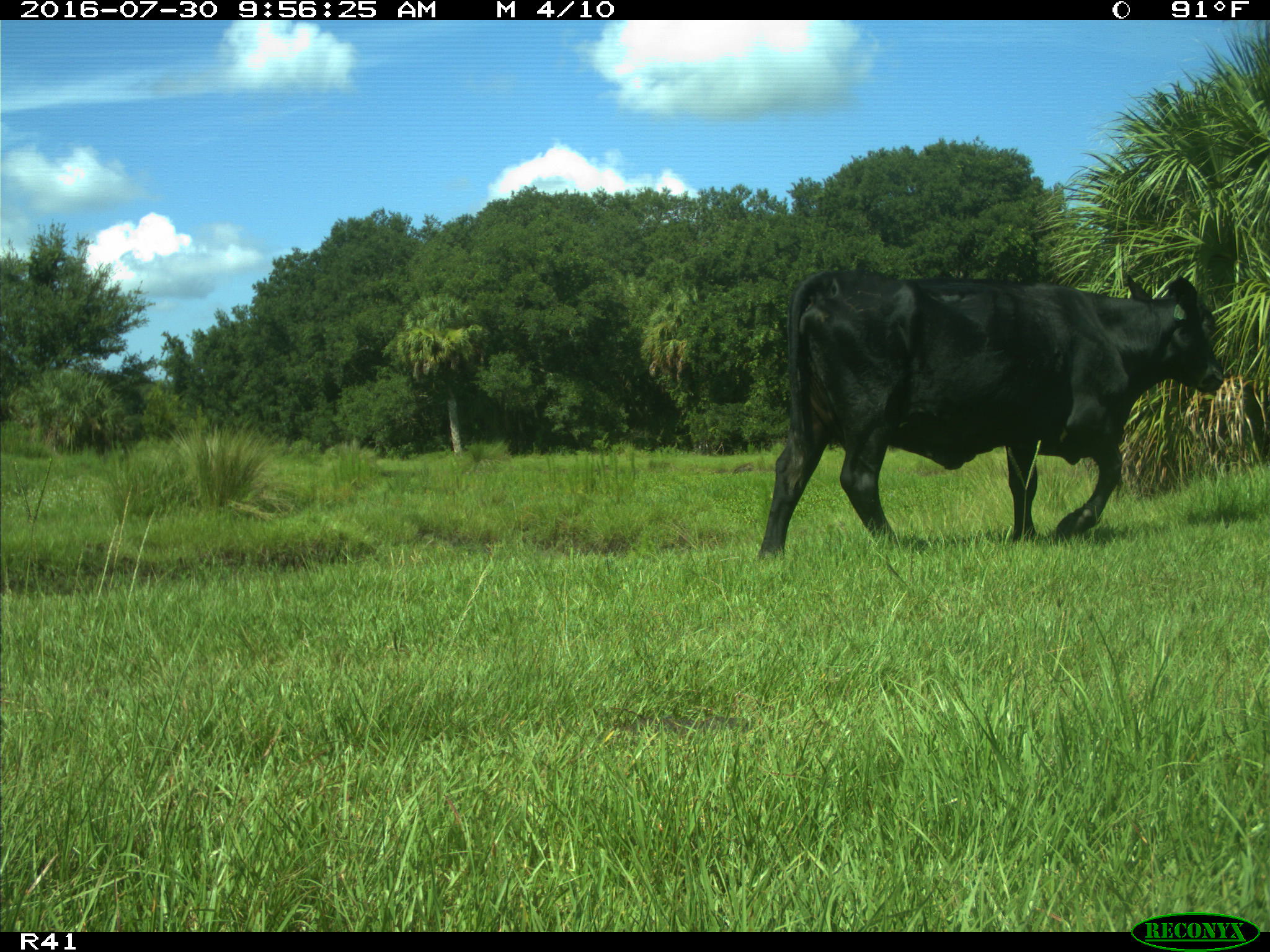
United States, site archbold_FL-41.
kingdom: Animalia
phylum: Chordata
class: Mammalia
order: Artiodactyla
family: Bovidae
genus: Bos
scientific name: Bos taurus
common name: domestic cow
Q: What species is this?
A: Bos taurus (domestic cow).